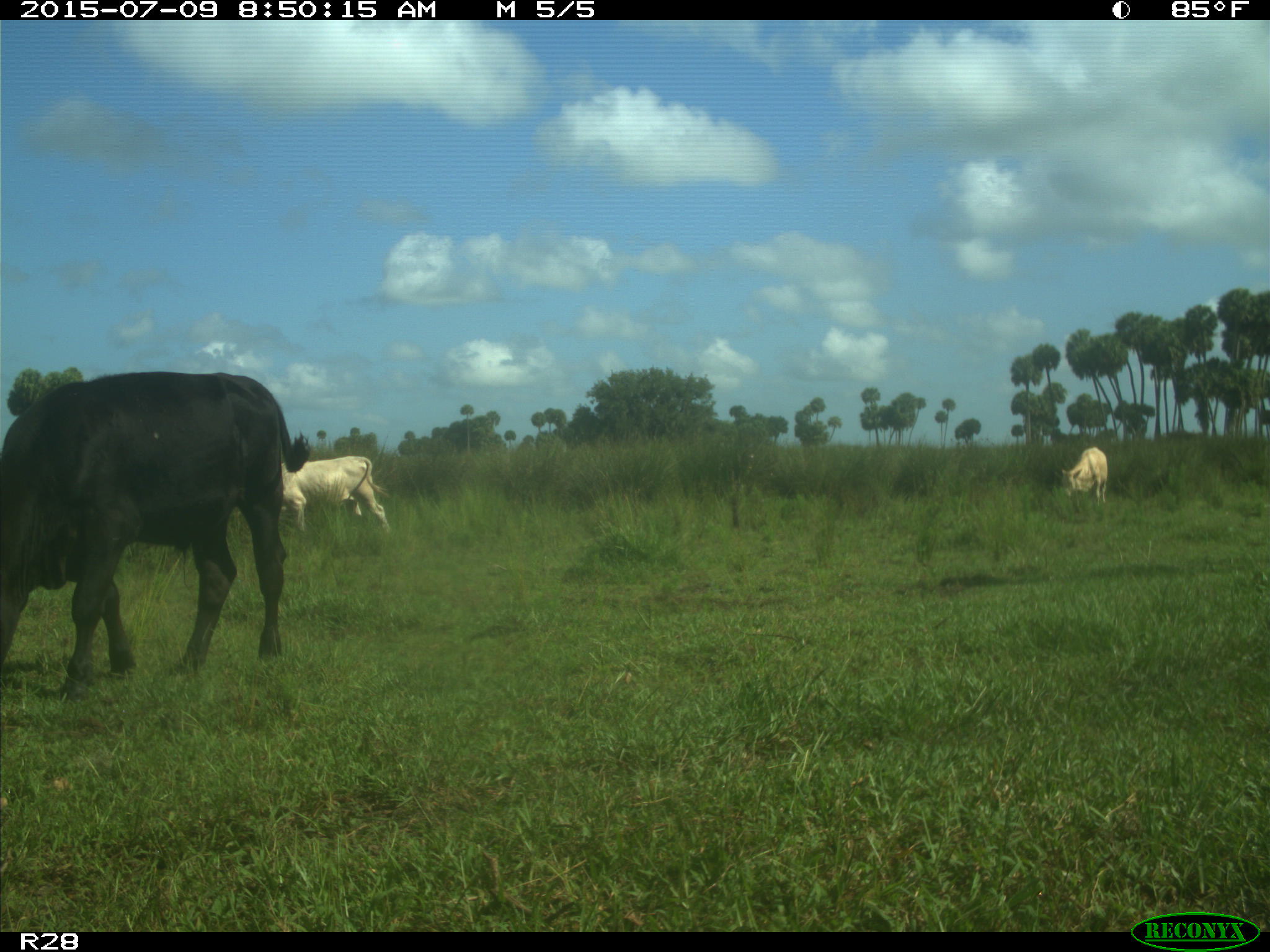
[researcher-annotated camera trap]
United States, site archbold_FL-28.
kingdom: Animalia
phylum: Chordata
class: Mammalia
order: Artiodactyla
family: Bovidae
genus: Bos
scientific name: Bos taurus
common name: domestic cow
Bos taurus (domestic cow).